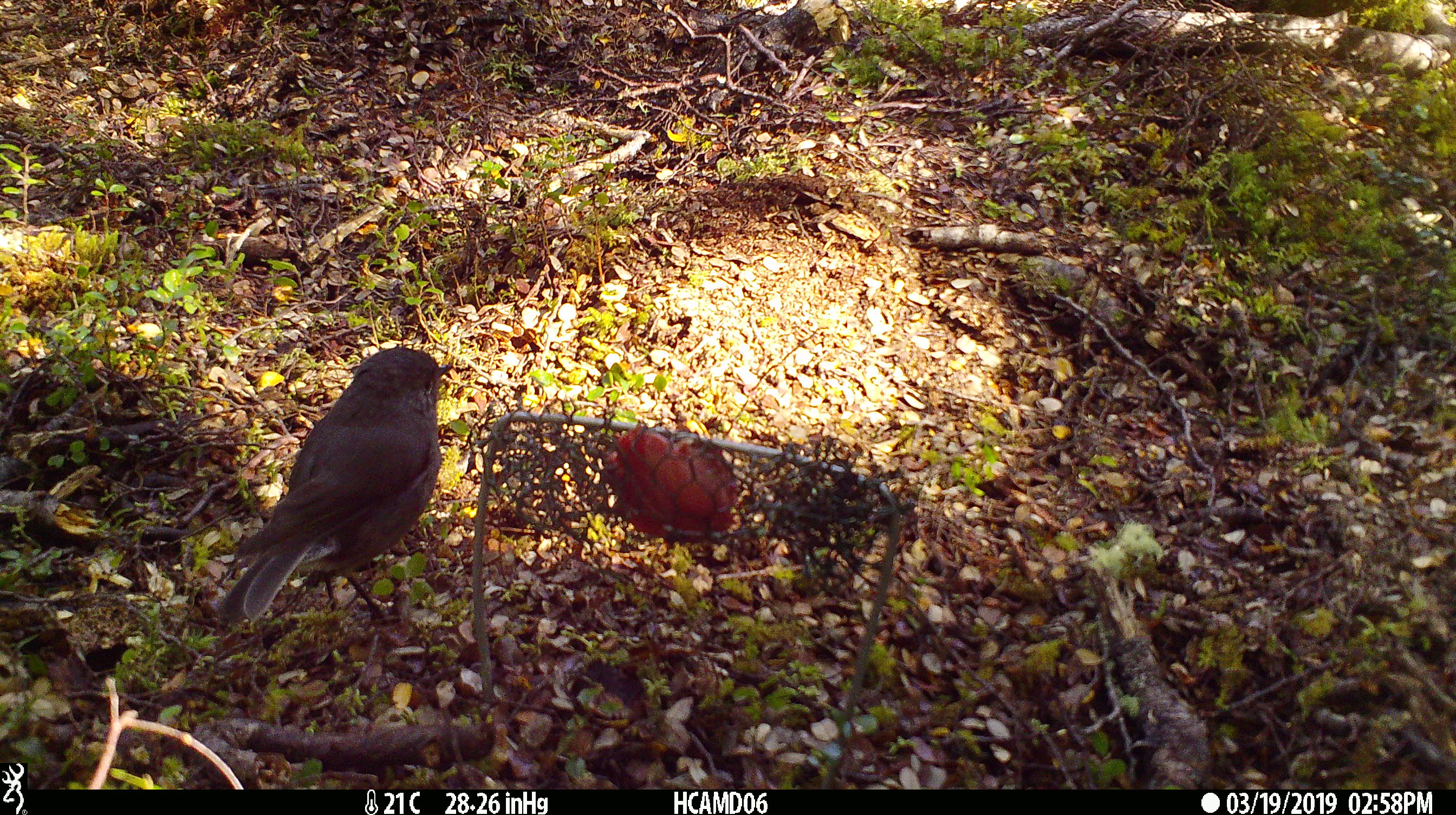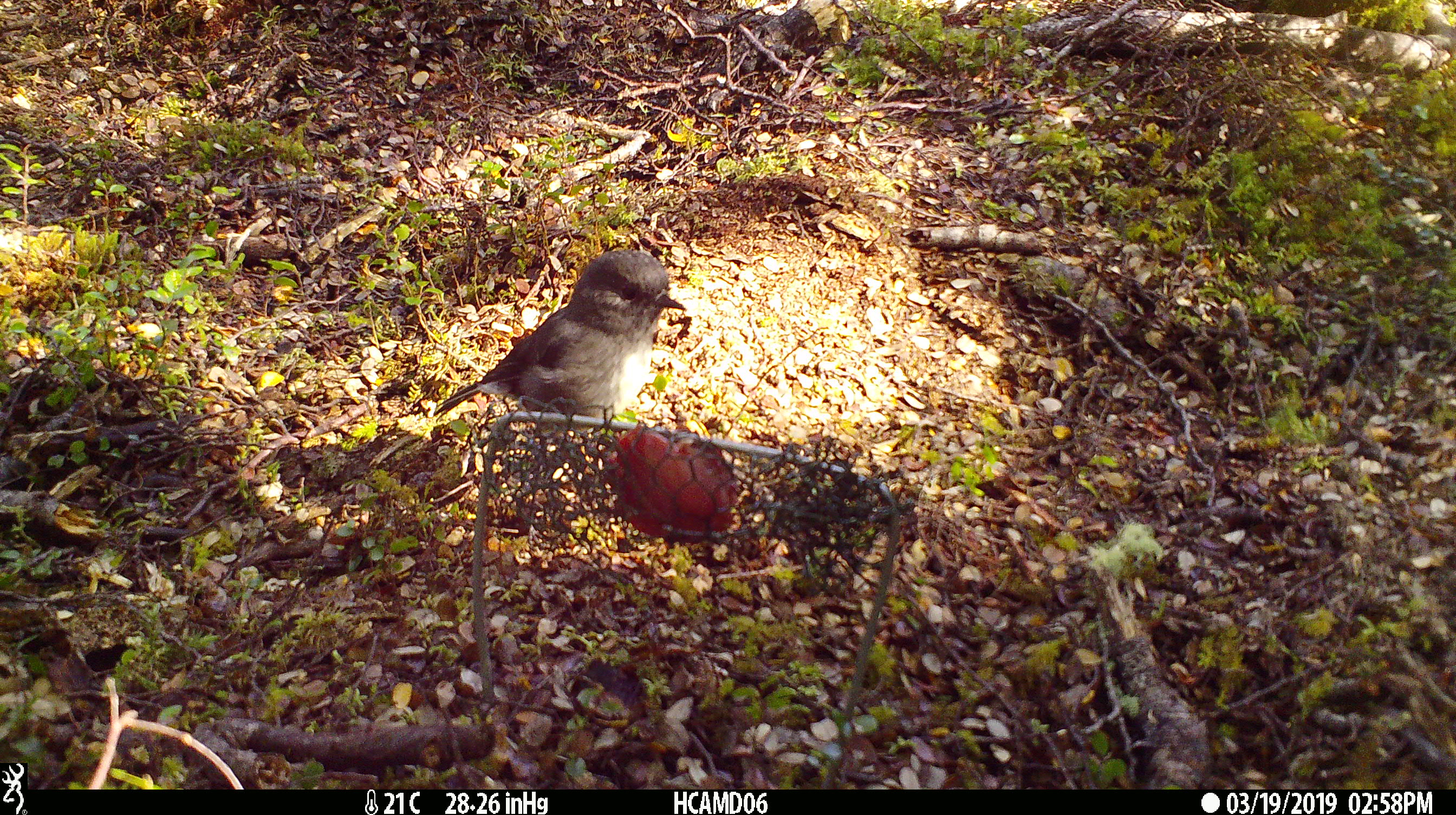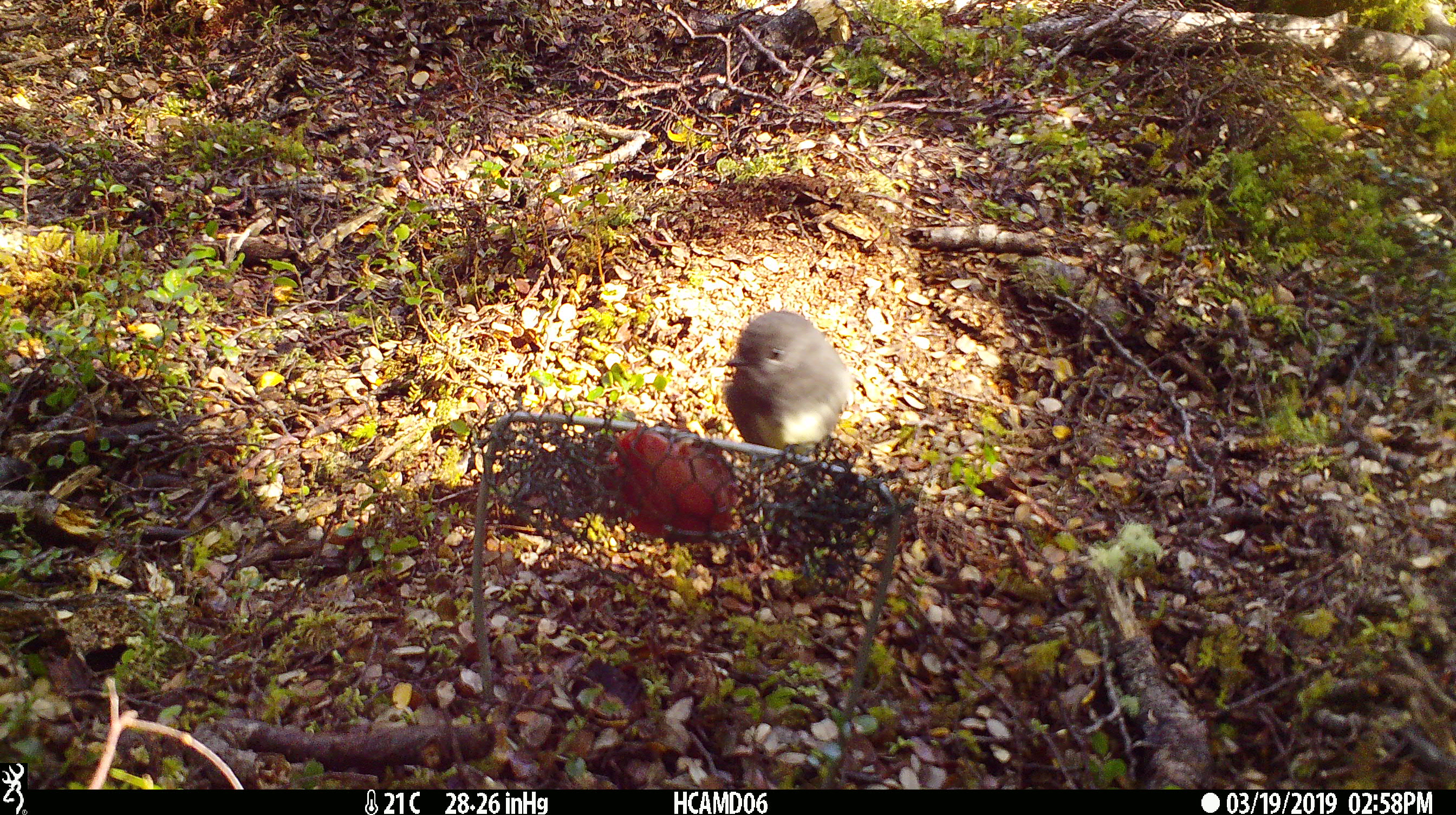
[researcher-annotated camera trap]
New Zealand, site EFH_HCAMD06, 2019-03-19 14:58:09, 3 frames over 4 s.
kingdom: Animalia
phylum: Chordata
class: Aves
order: Passeriformes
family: Petroicidae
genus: Petroica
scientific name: Petroica australis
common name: new zealand robin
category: robin